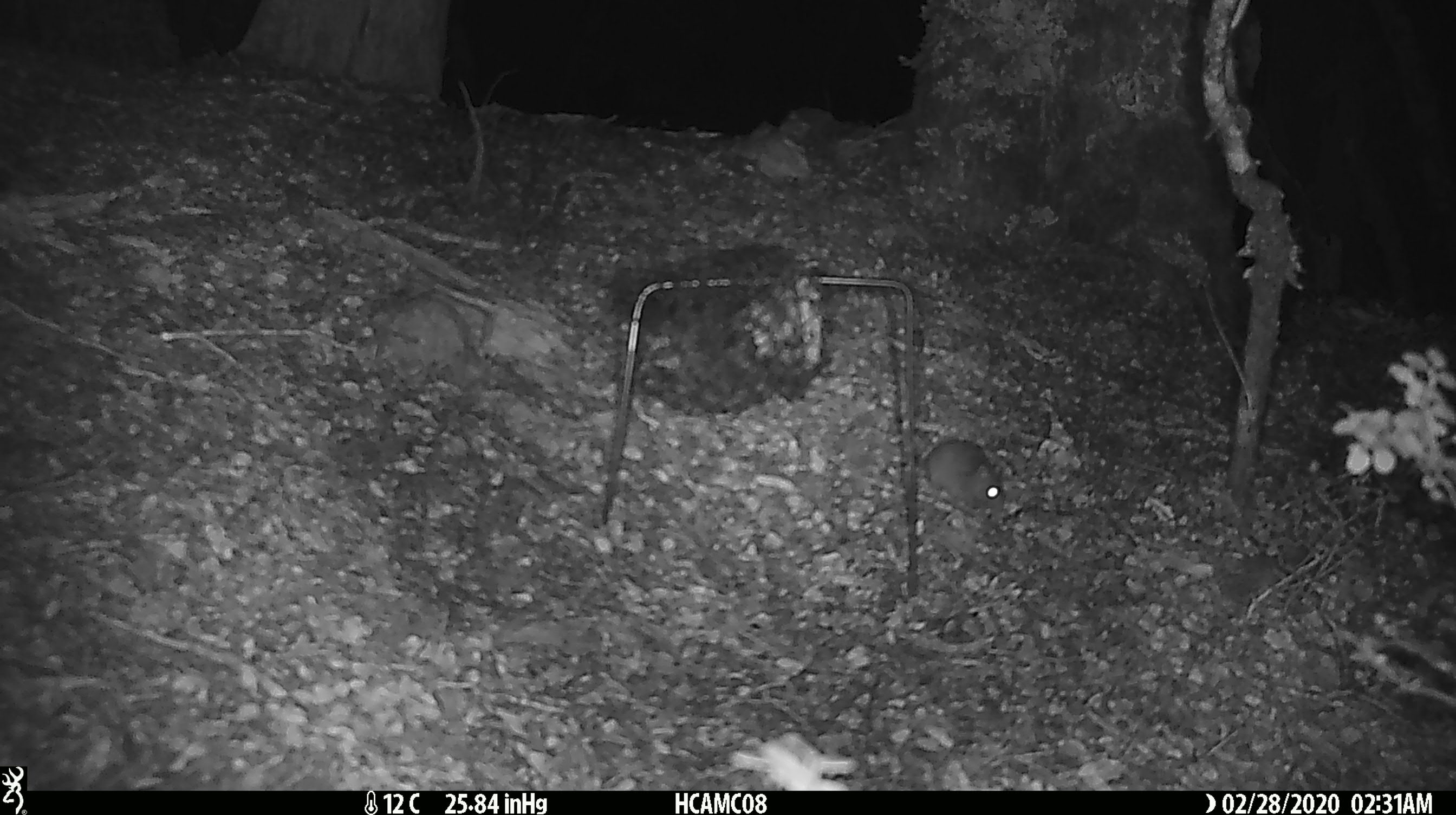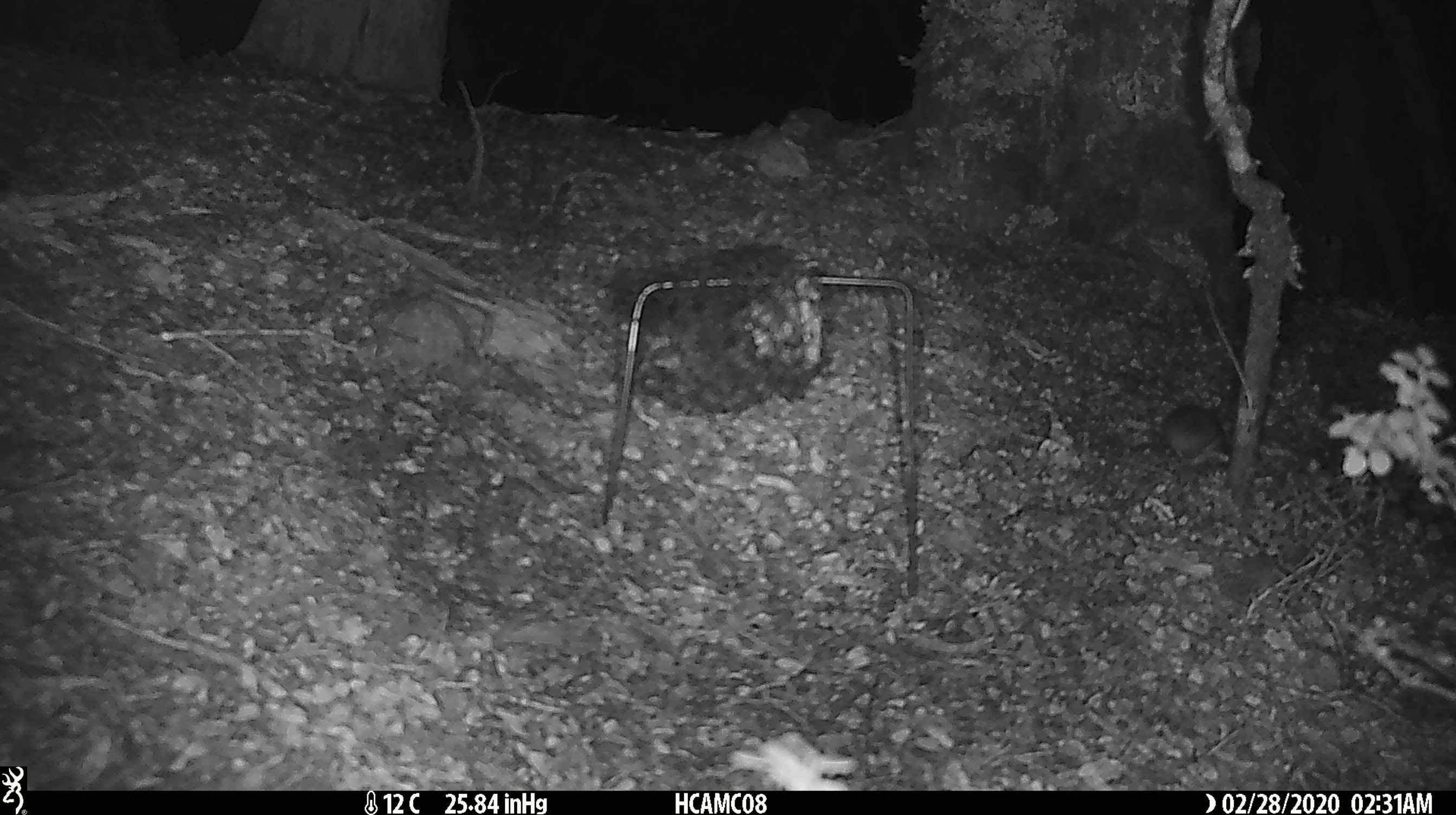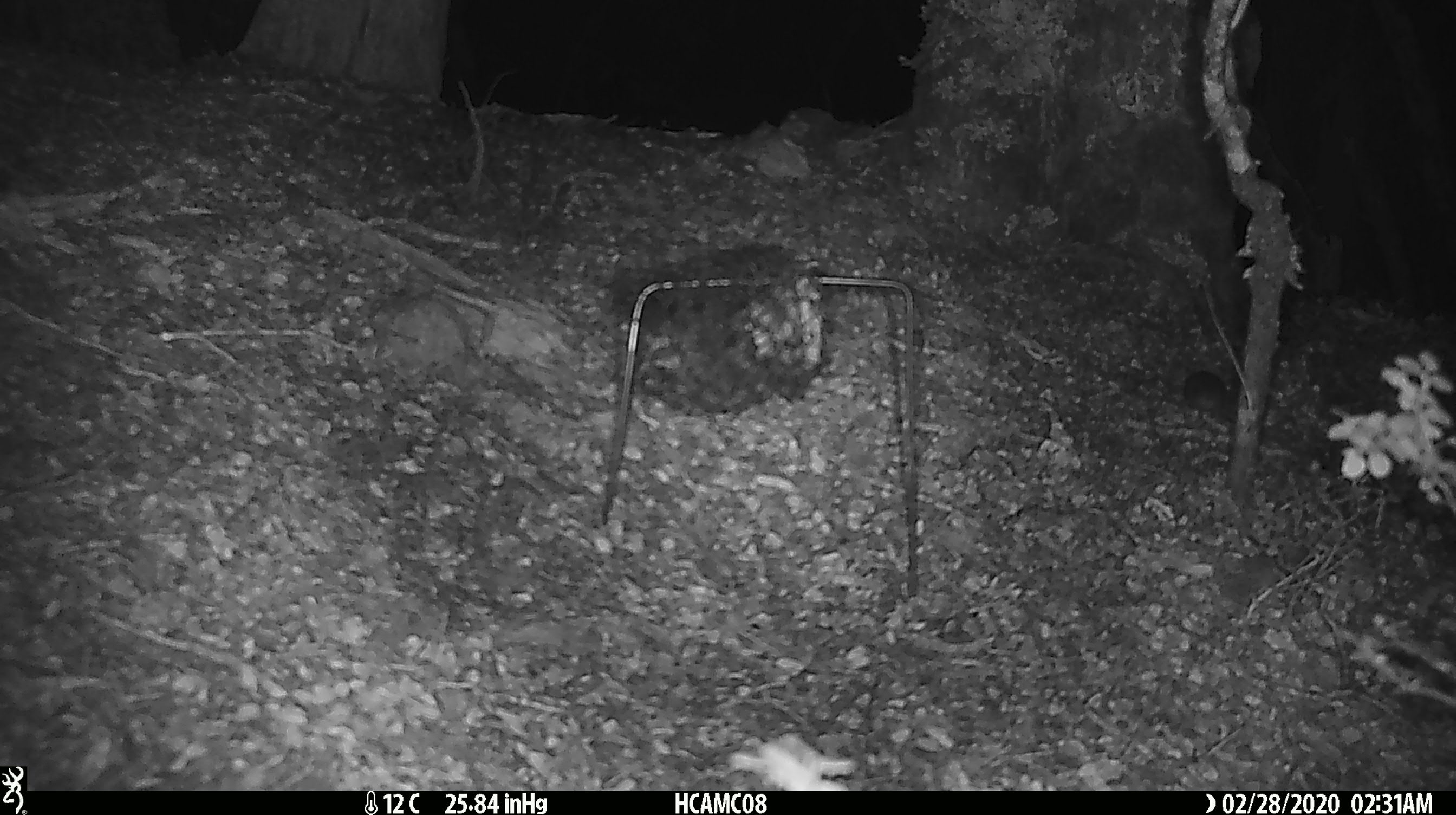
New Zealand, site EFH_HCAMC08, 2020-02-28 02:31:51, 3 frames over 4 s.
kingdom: Animalia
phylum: Chordata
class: Mammalia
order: Rodentia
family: Muridae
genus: Mus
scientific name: Mus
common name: mouse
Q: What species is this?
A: Mouse (Mus).